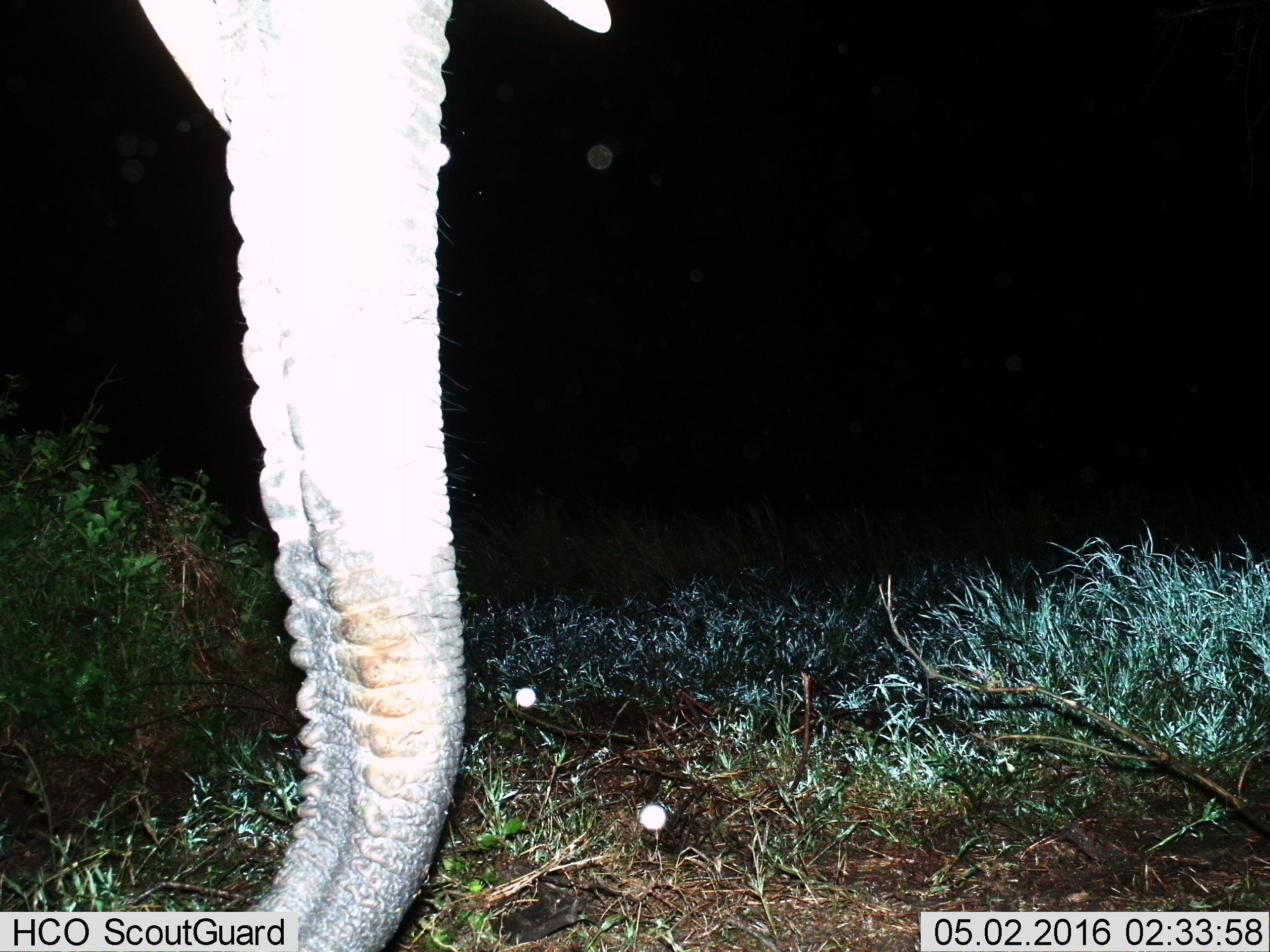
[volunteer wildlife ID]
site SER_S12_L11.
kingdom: Animalia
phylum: Chordata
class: Mammalia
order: Proboscidea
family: Elephantidae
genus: Loxodonta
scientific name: Loxodonta africana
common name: african bush elephant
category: elephant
Elephant (african bush elephant) (Loxodonta africana), count 1. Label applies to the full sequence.